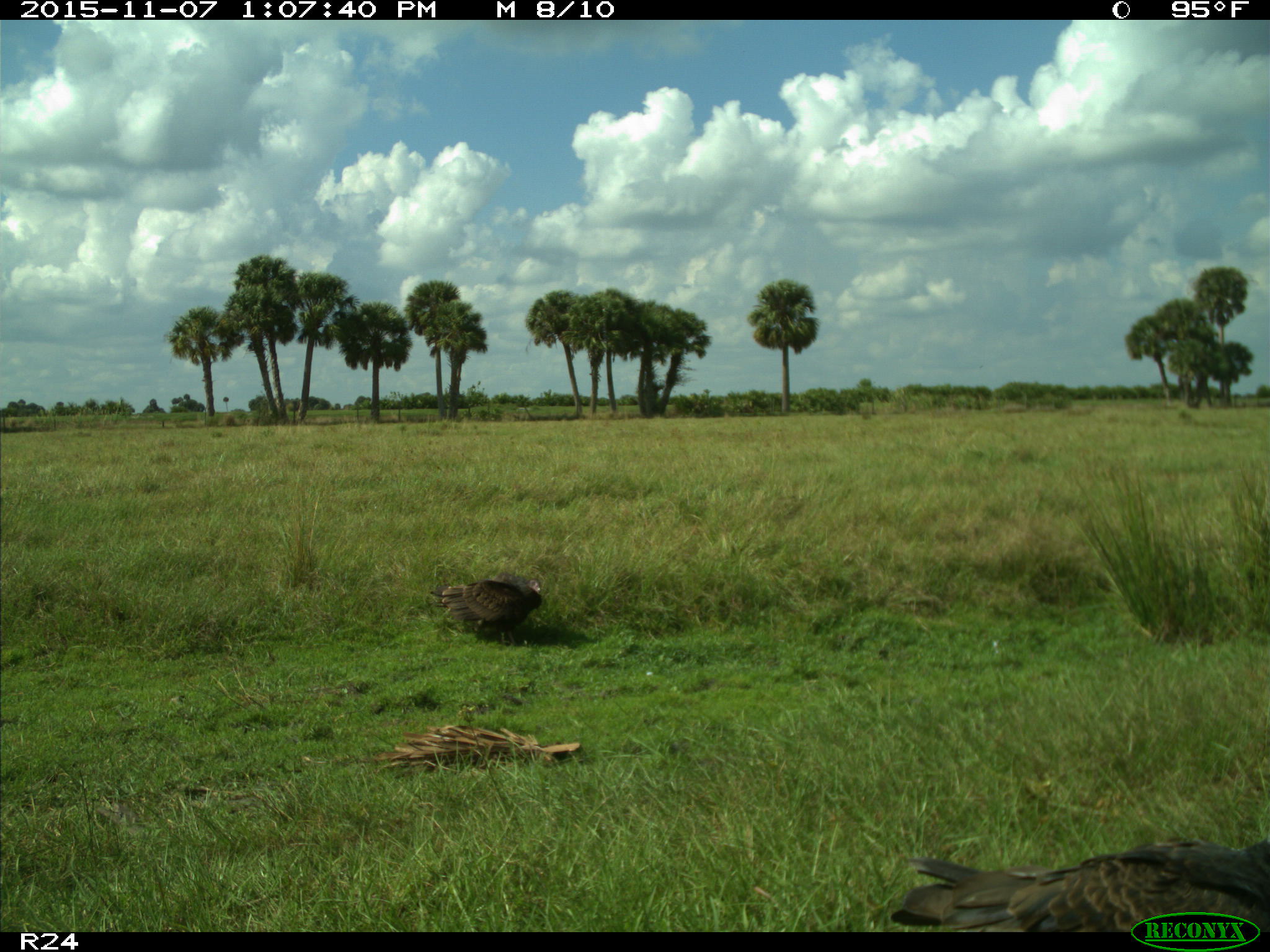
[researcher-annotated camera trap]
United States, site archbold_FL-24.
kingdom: Animalia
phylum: Chordata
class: Aves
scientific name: Aves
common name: birds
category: unidentified bird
Unidentified bird (birds) (Aves).